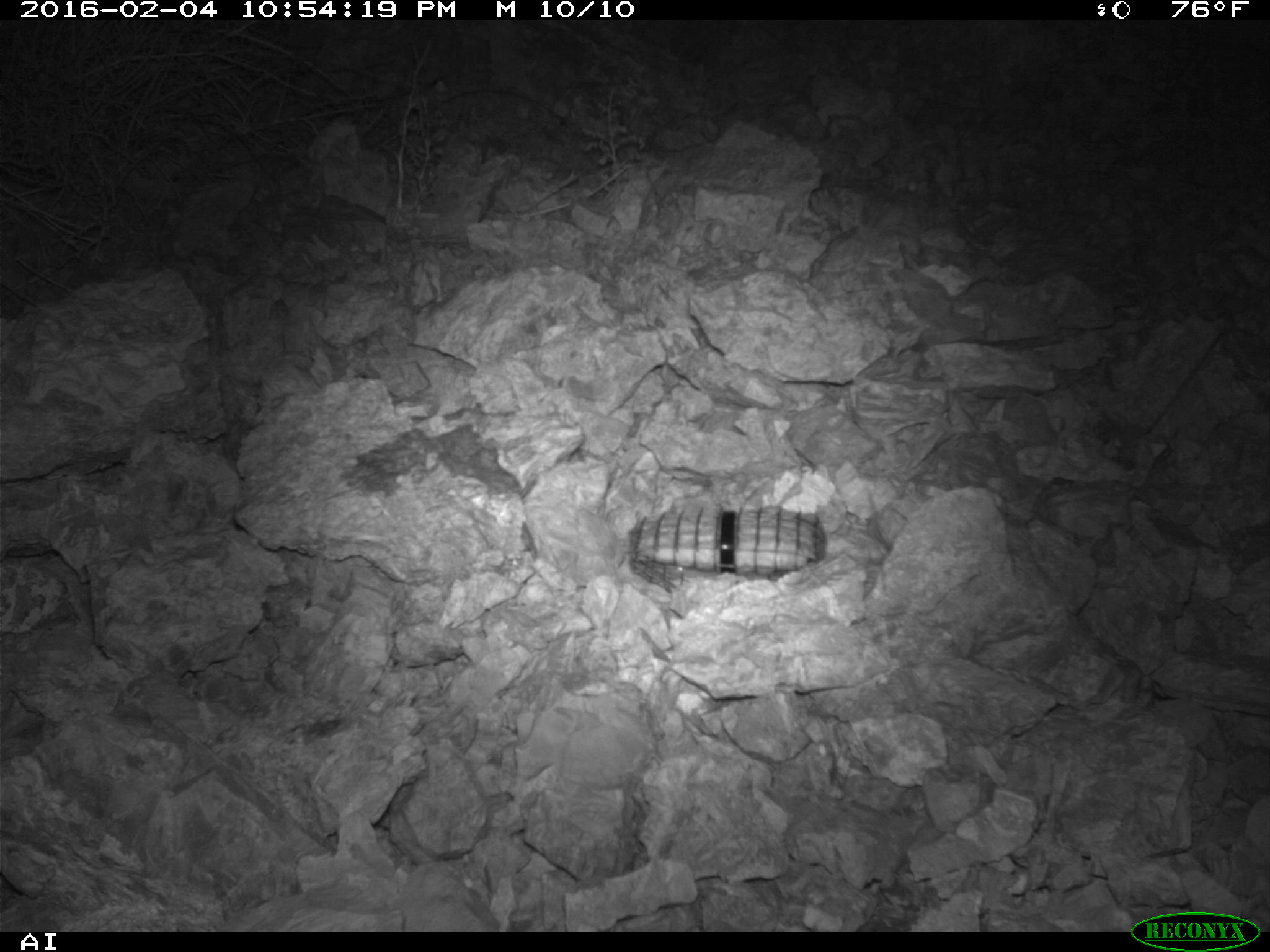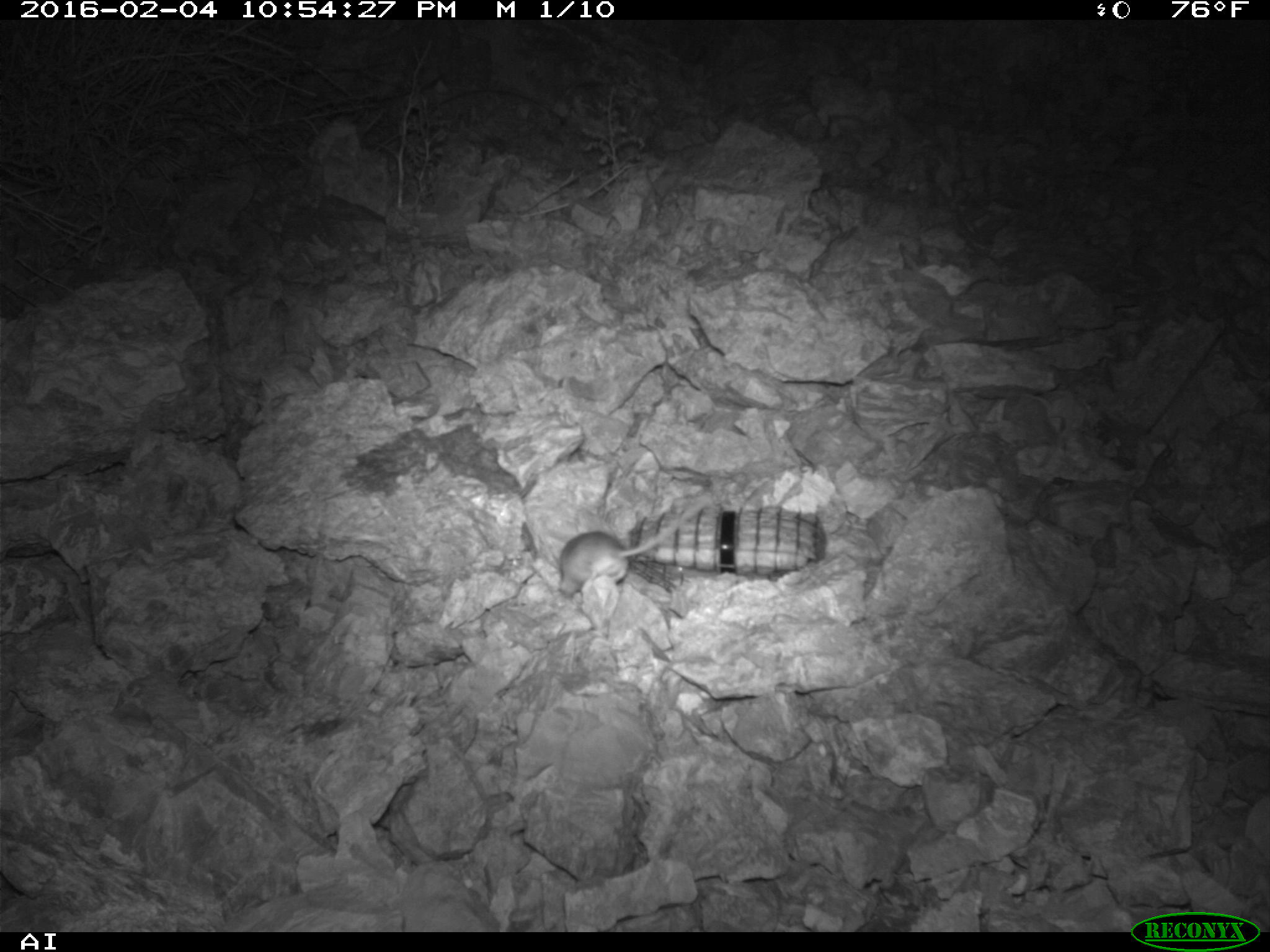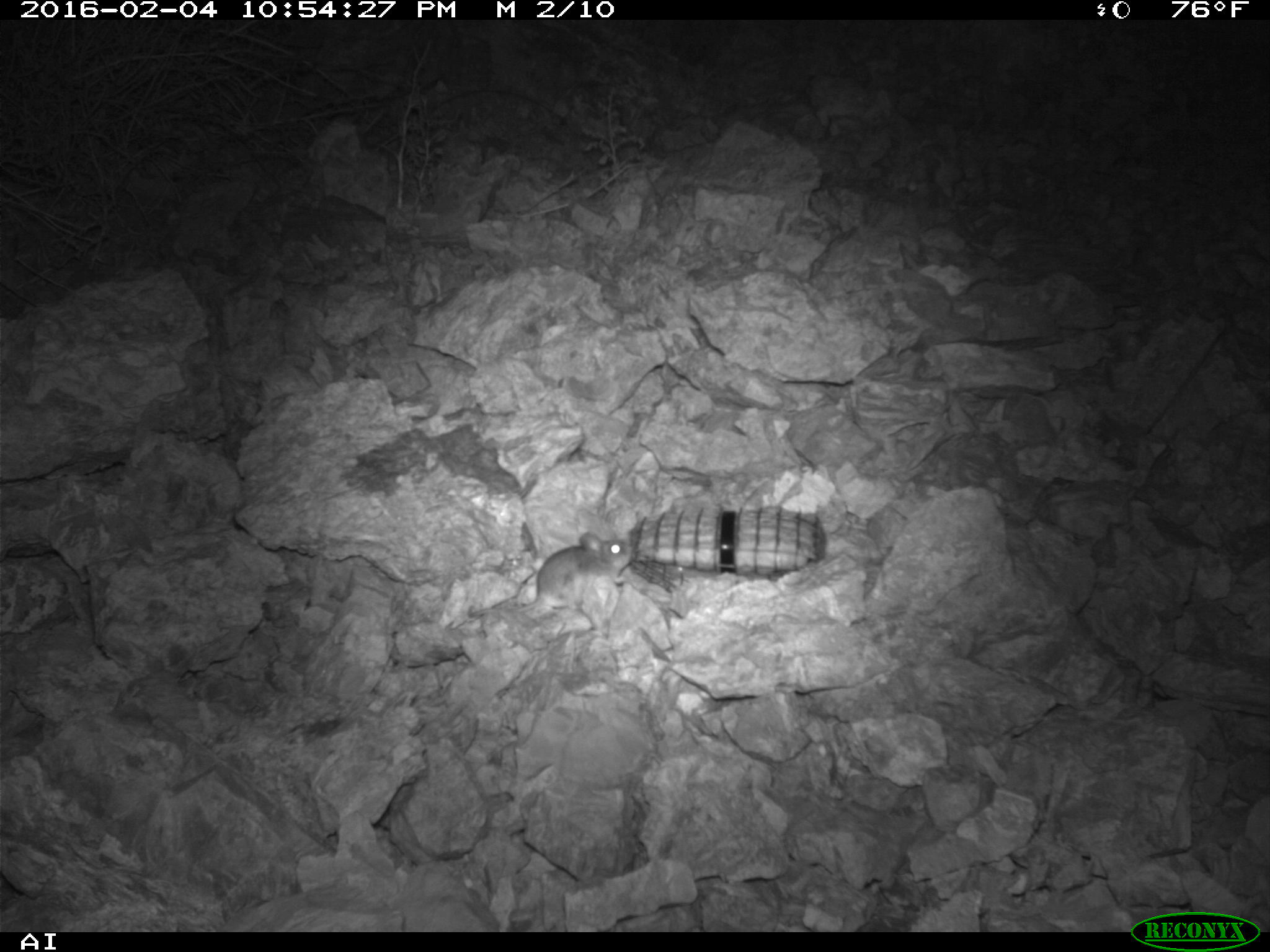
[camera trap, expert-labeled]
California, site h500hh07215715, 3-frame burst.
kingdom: Animalia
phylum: Chordata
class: Mammalia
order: Rodentia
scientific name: Rodentia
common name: rodent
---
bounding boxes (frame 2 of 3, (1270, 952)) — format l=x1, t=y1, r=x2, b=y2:
rodent: l=559, t=493, r=709, b=597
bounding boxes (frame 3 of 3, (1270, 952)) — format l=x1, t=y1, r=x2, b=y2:
rodent: l=468, t=532, r=634, b=617